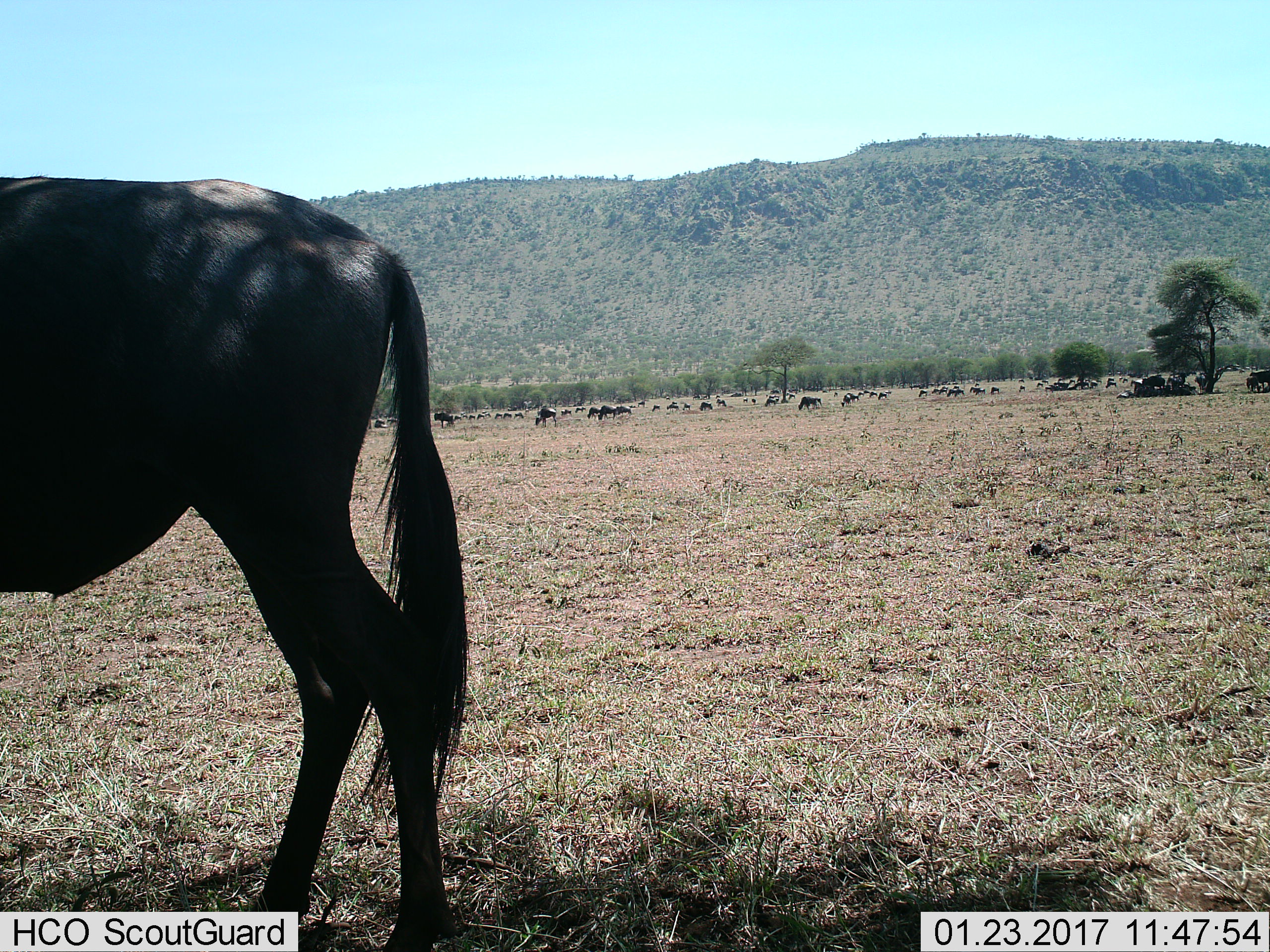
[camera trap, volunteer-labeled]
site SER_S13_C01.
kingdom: Animalia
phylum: Chordata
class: Mammalia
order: Artiodactyla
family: Bovidae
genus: Connochaetes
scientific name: Connochaetes taurinus taurinus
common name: blue wildebeest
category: wildebeestblue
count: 51+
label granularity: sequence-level